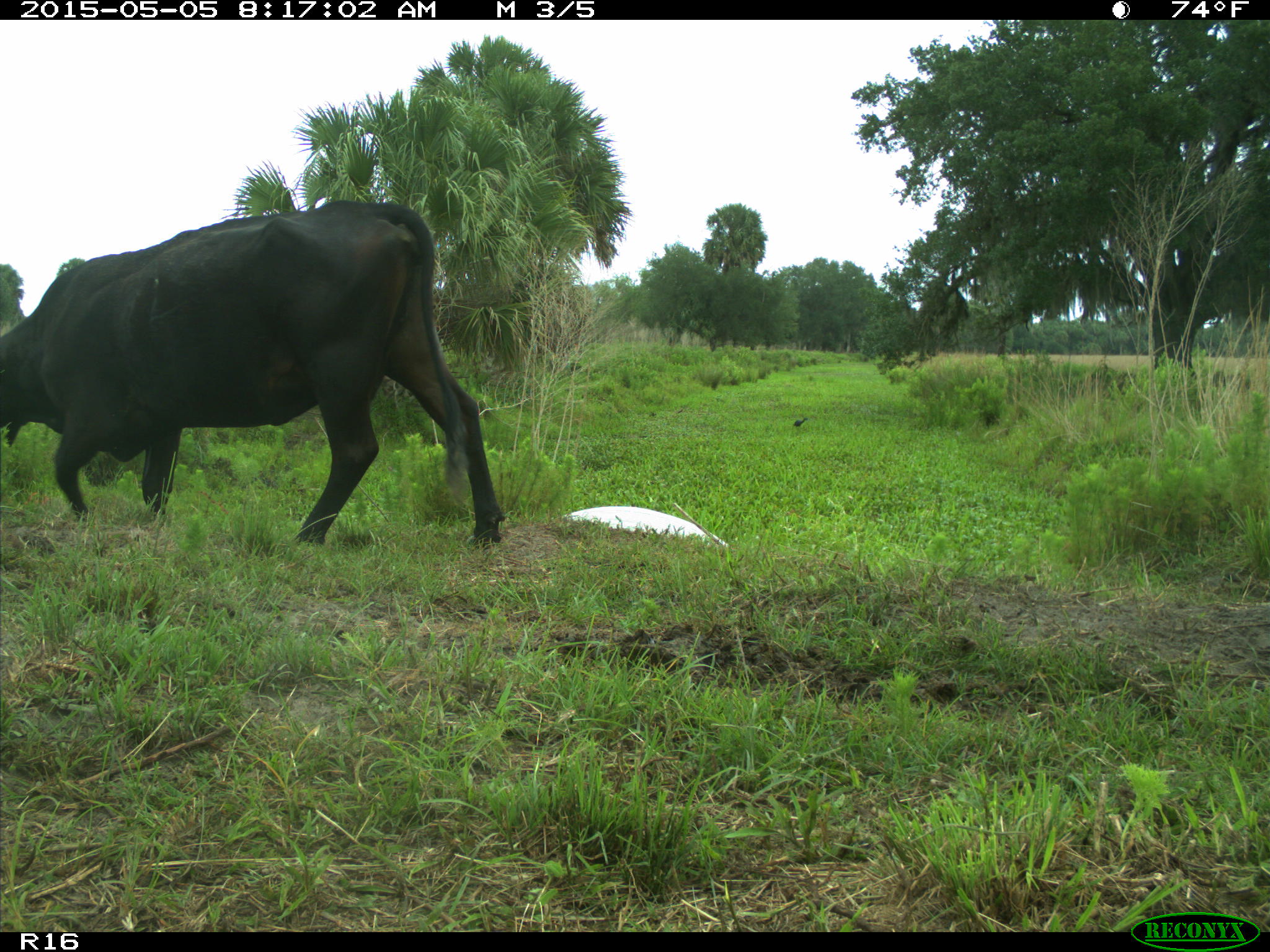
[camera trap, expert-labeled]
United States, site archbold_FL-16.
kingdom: Animalia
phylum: Chordata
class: Mammalia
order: Artiodactyla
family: Bovidae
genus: Bos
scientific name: Bos taurus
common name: domestic cow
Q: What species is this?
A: Bos taurus (domestic cow).